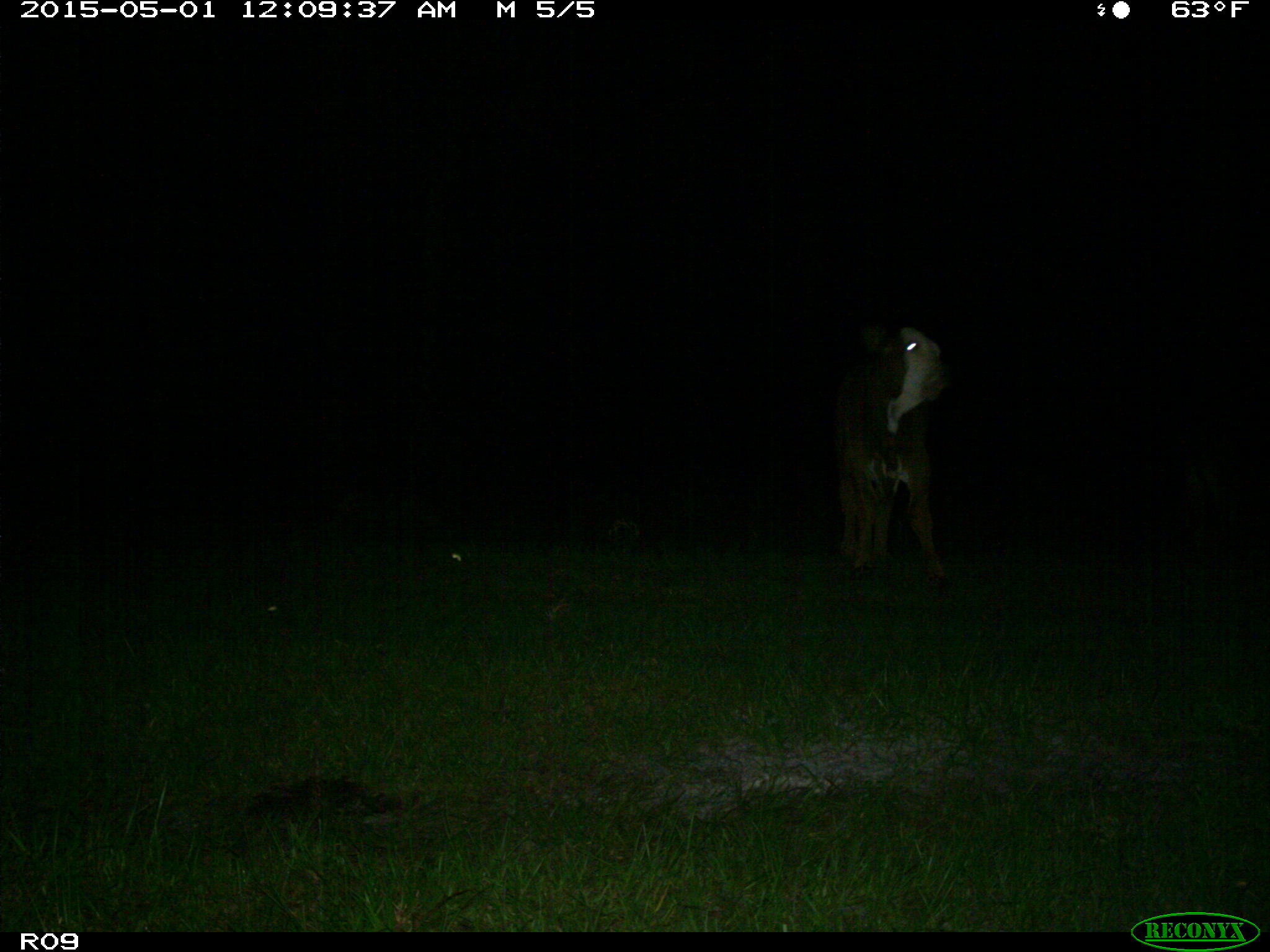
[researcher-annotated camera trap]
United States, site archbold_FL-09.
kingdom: Animalia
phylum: Chordata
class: Mammalia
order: Artiodactyla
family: Bovidae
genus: Bos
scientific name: Bos taurus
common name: domestic cow